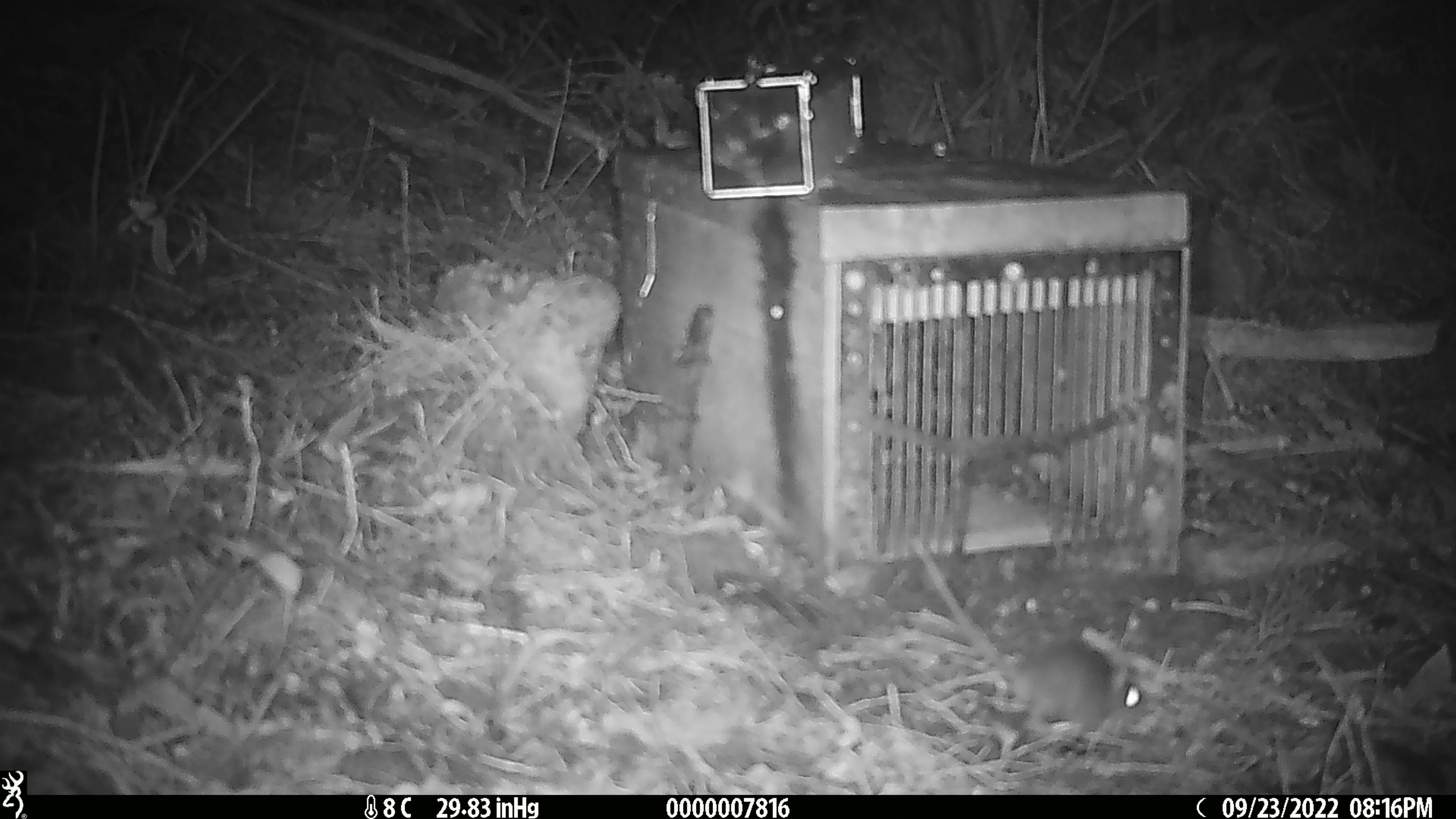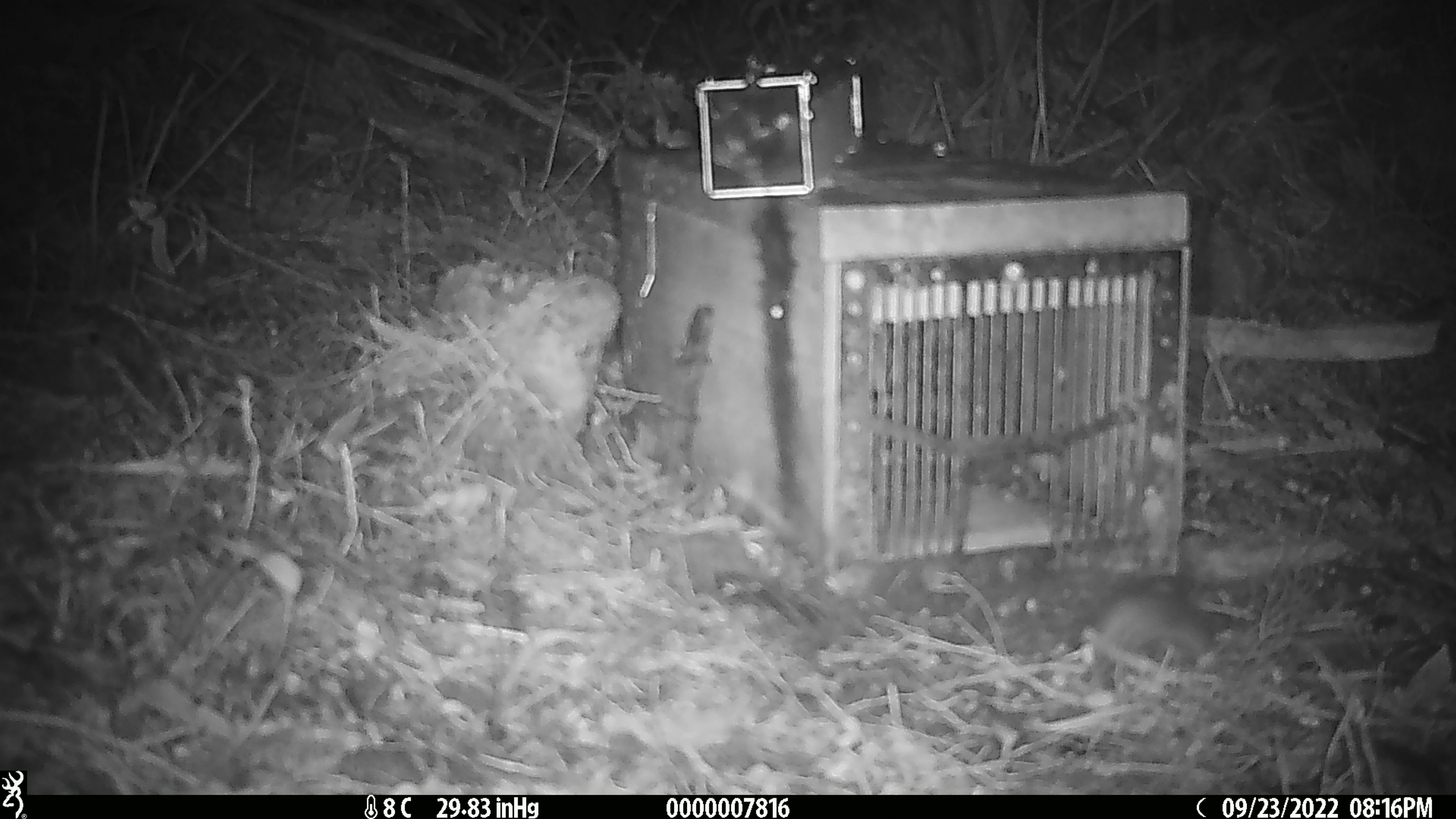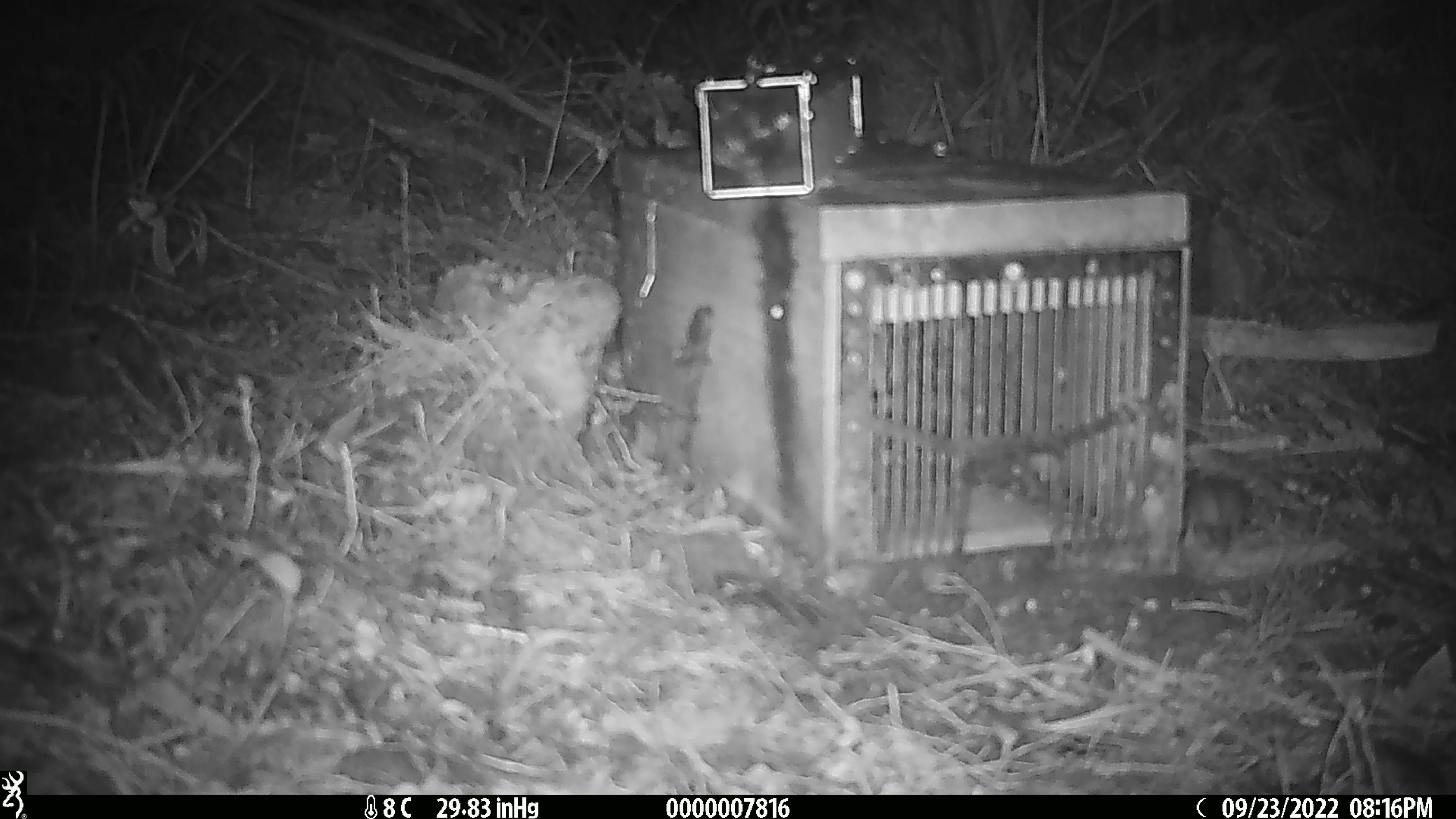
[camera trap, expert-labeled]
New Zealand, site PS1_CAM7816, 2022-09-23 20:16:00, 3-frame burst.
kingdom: Animalia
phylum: Chordata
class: Mammalia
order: Rodentia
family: Muridae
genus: Mus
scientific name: Mus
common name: mouse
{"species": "mouse (Mus)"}